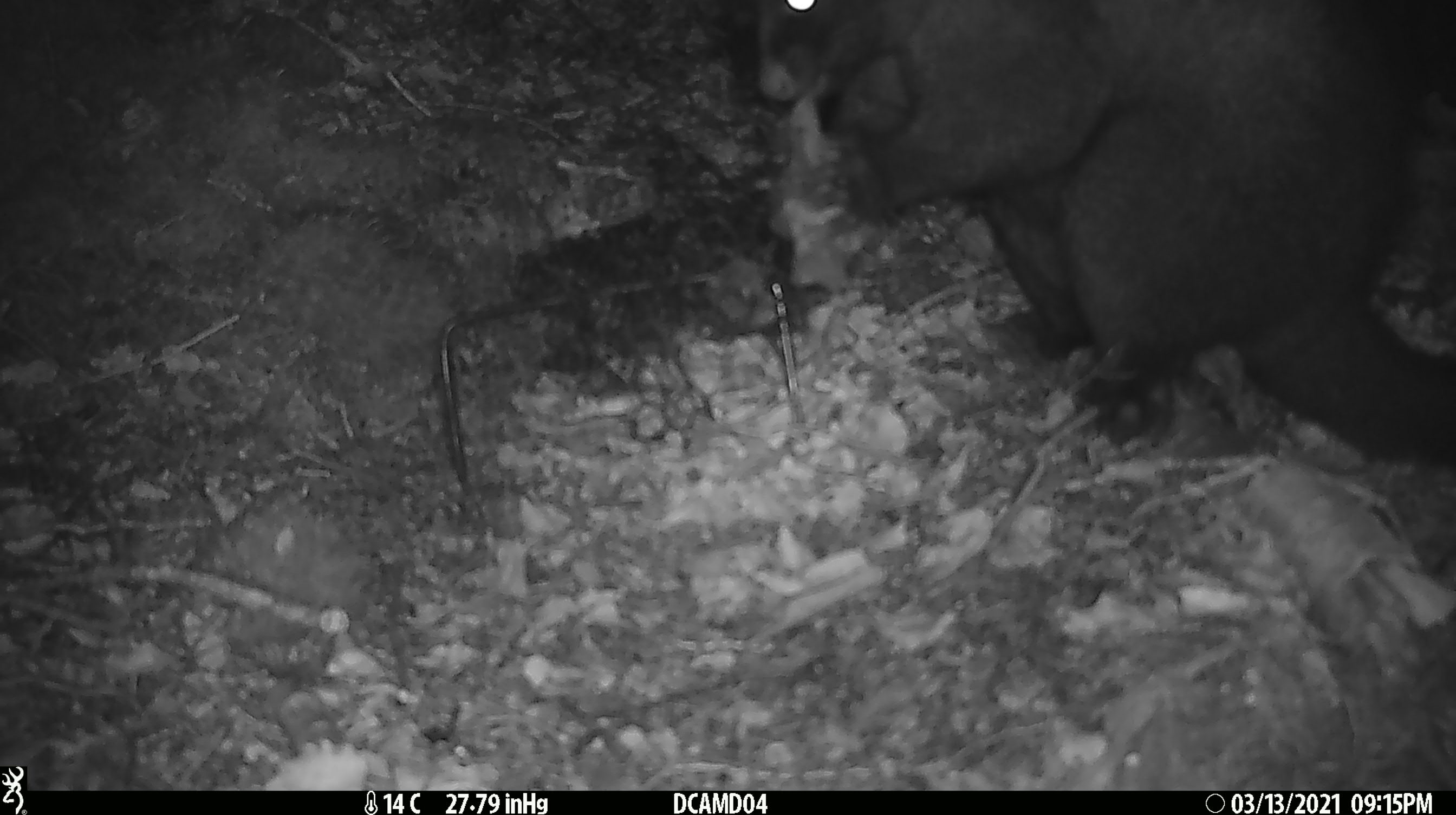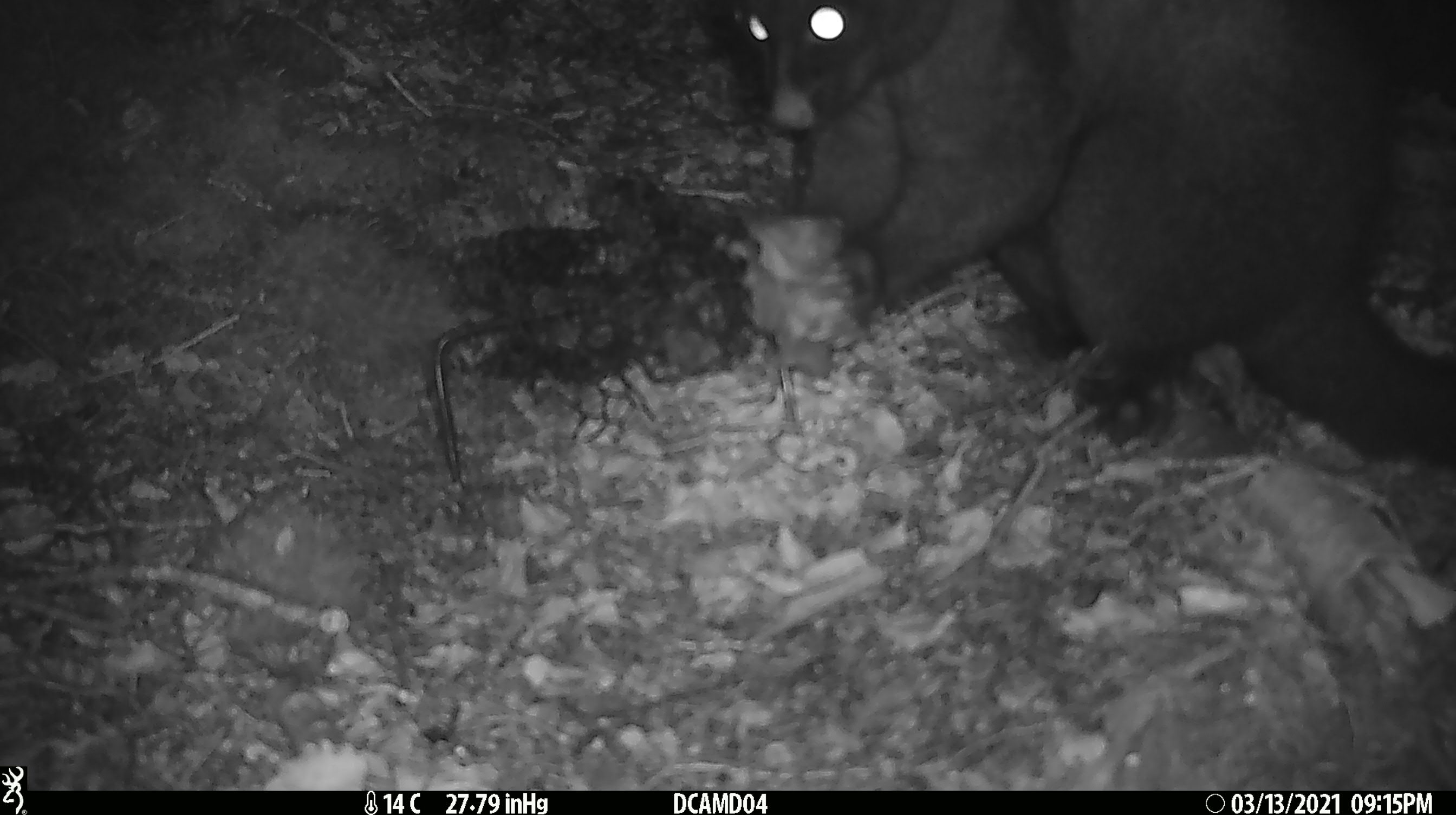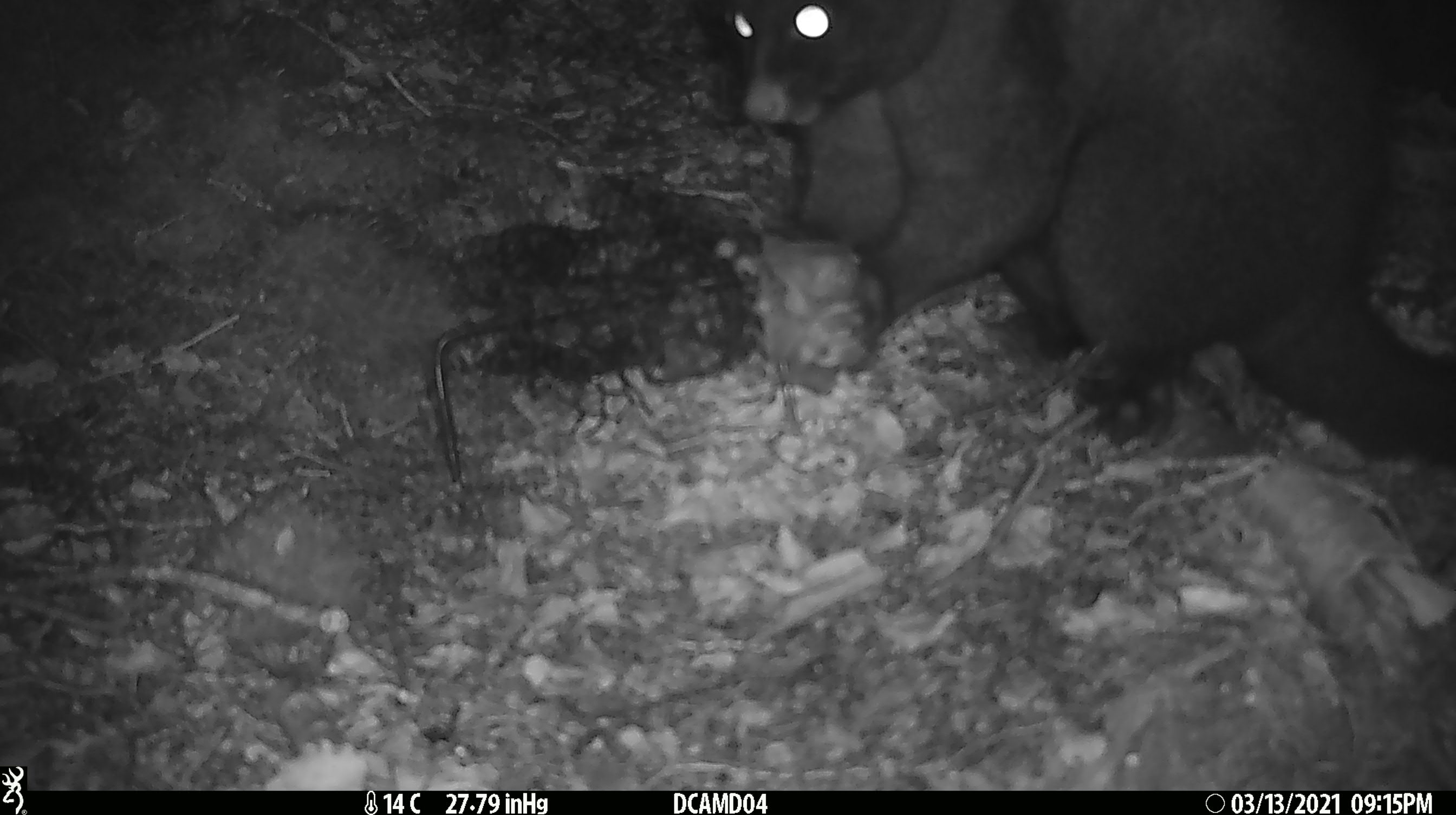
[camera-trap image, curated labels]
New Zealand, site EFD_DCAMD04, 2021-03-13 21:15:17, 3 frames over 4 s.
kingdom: Animalia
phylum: Chordata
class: Mammalia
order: Diprotodontia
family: Phalangeridae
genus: Trichosurus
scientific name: Trichosurus vulpecula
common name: common brushtail possum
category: possum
Possum (common brushtail possum) (Trichosurus vulpecula).